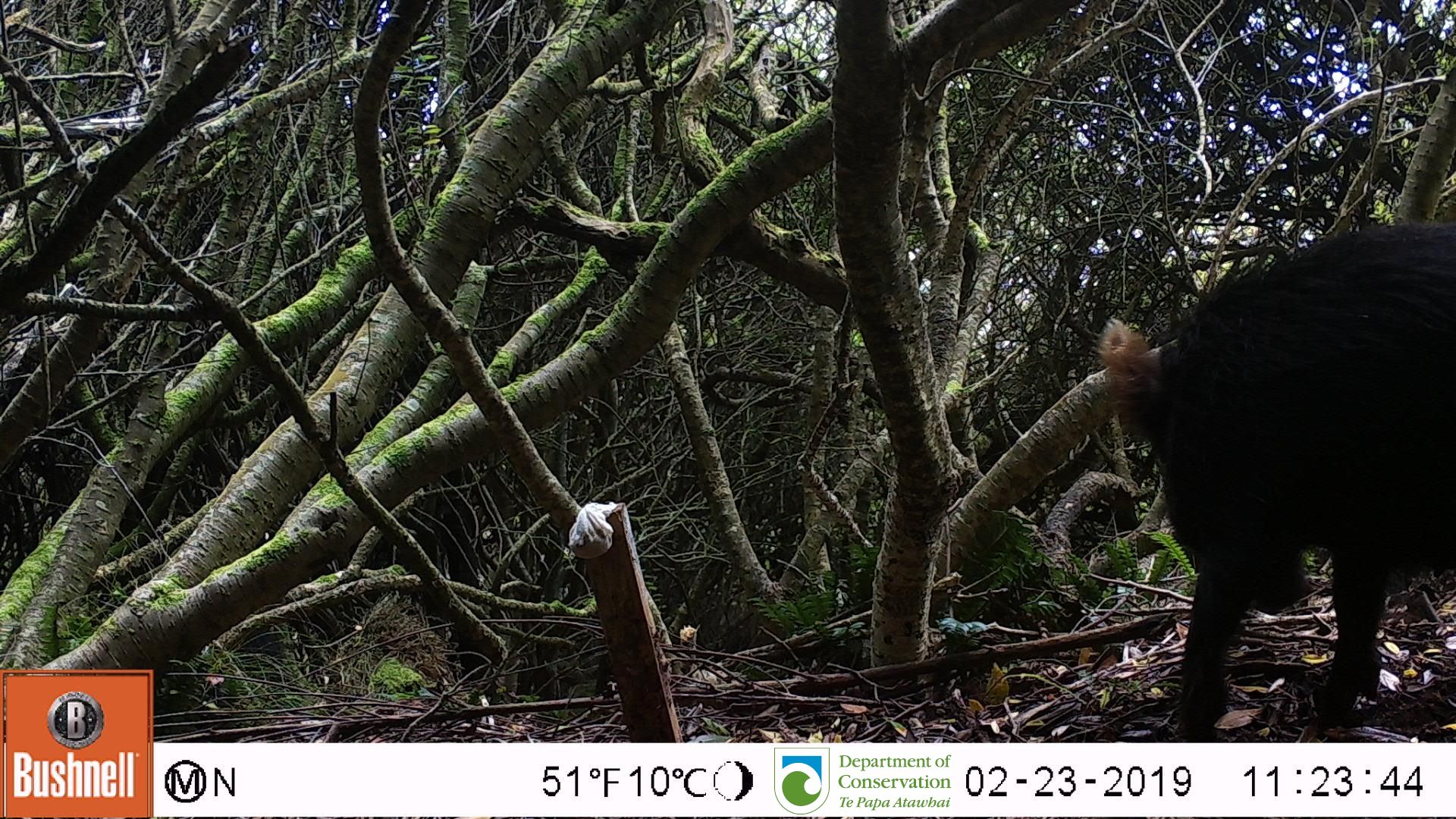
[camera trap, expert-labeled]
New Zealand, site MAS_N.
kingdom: Animalia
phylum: Chordata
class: Mammalia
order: Artiodactyla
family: Suidae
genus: Sus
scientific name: Sus scrofa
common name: pig